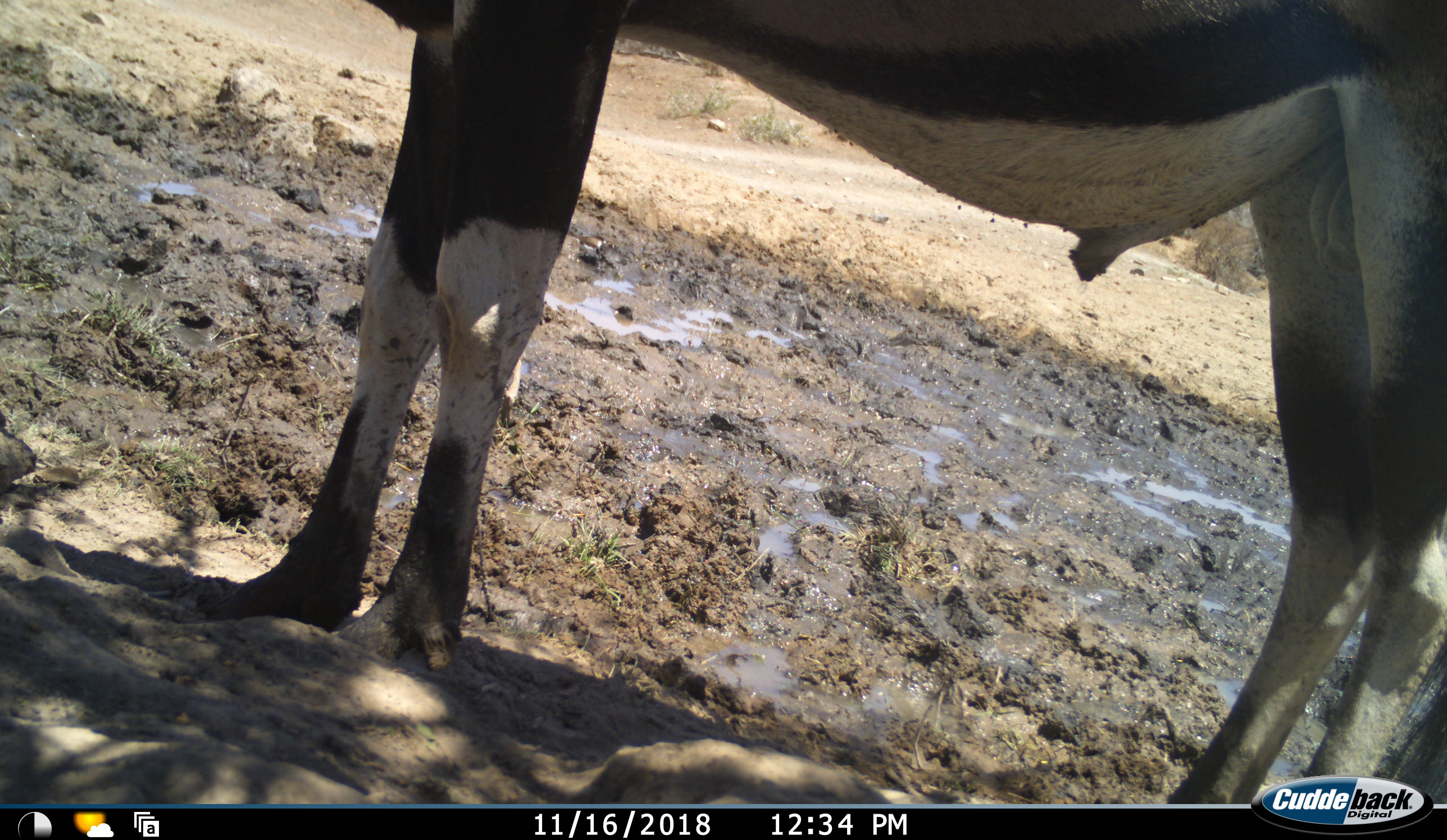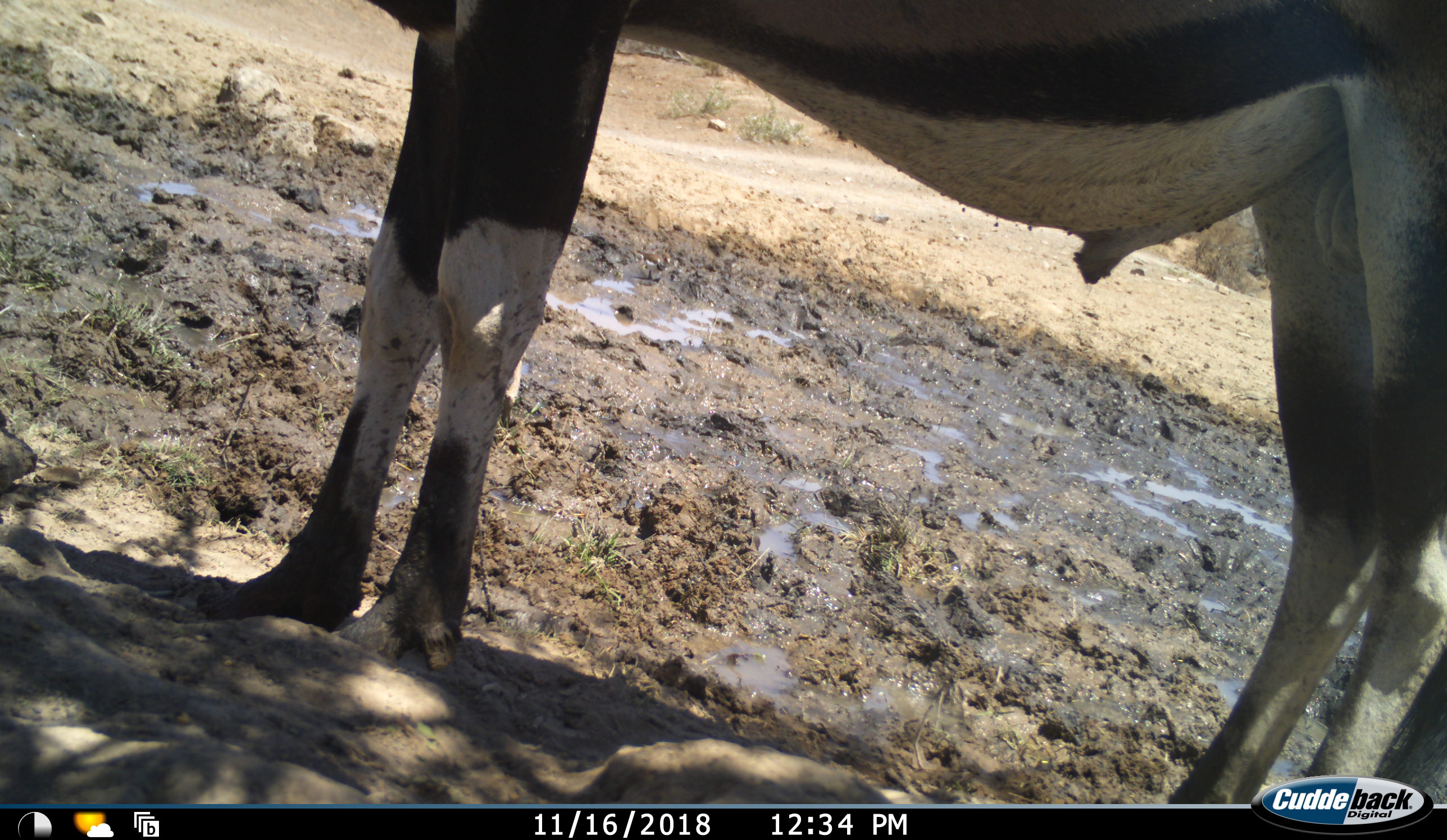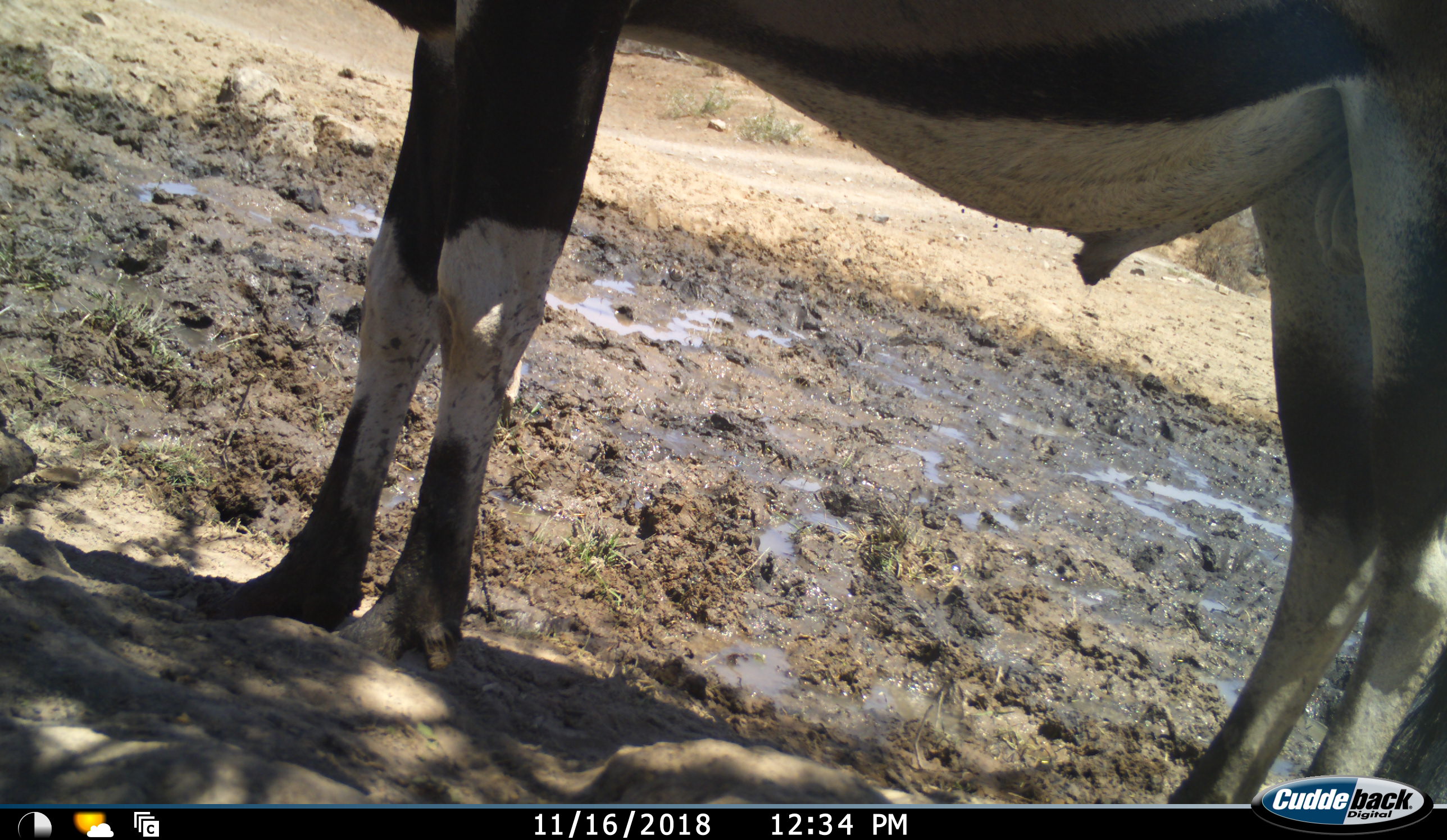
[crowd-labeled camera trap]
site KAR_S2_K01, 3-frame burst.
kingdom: Animalia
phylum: Chordata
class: Mammalia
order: Artiodactyla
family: Bovidae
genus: Oryx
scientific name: Oryx gazella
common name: gemsbok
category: oryx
Oryx (gemsbok) (Oryx gazella), count 1. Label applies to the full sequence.